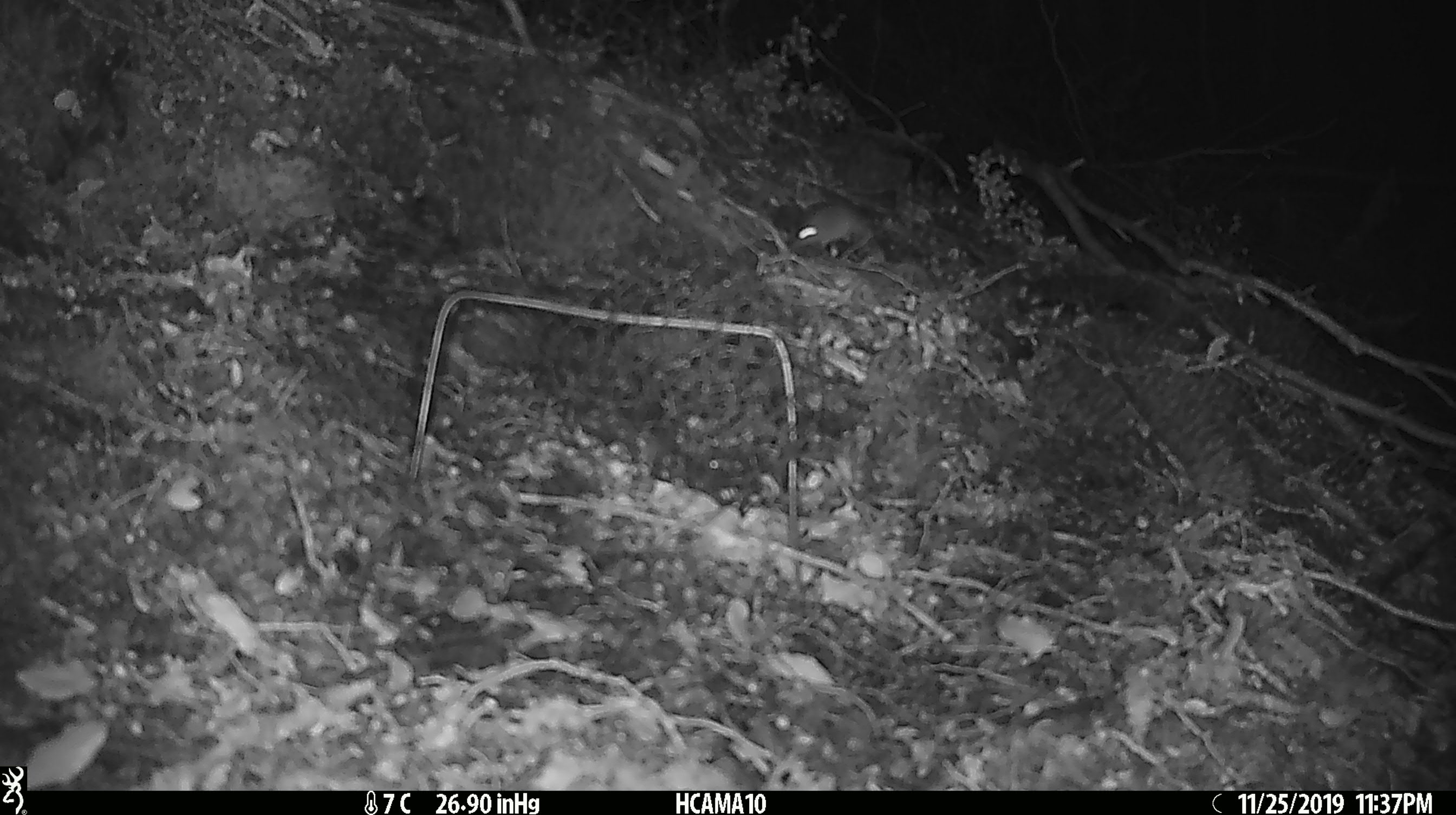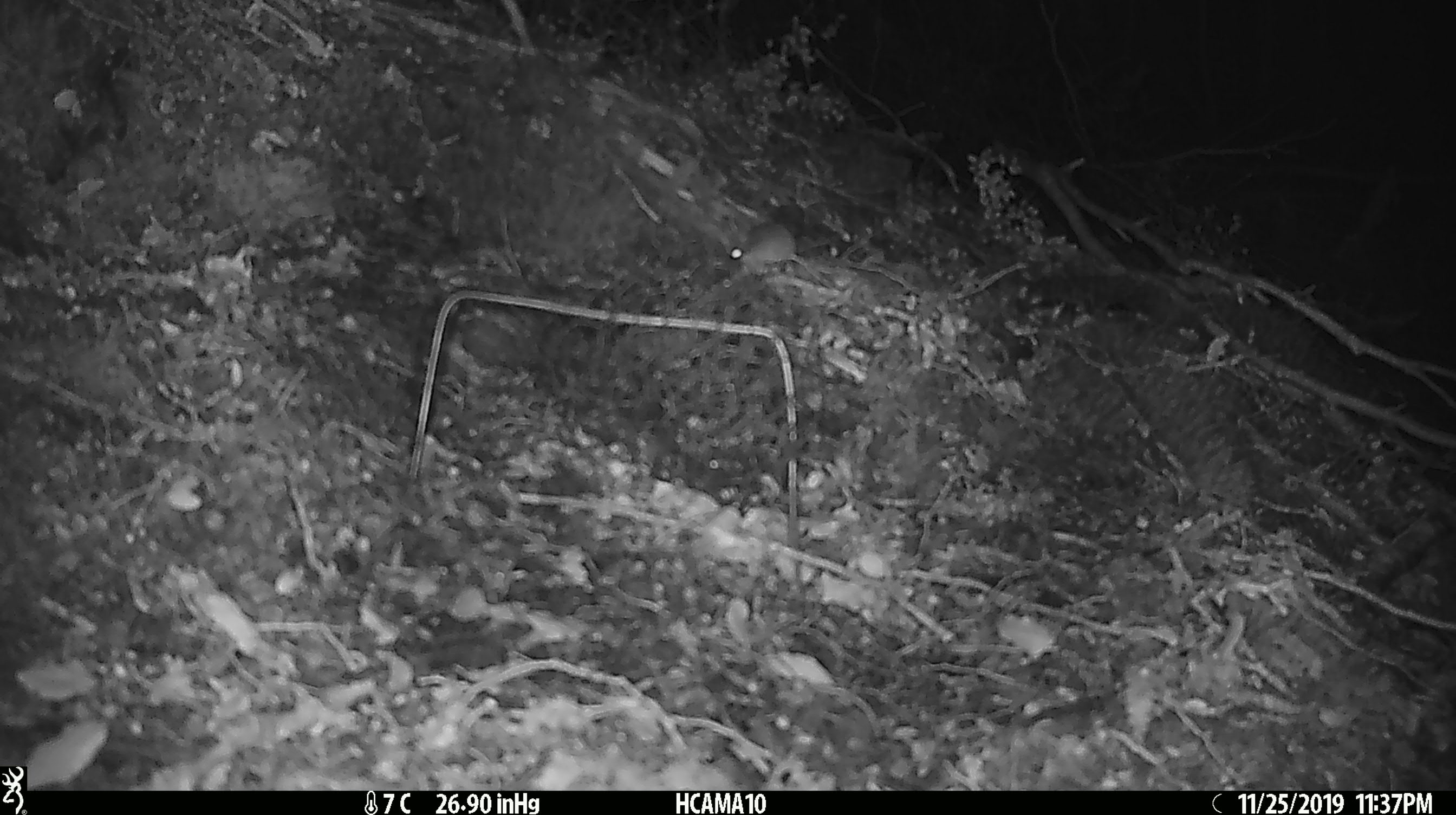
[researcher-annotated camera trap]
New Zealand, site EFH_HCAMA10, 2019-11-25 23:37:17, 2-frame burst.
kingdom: Animalia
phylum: Chordata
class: Mammalia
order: Rodentia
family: Muridae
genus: Mus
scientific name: Mus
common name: mouse